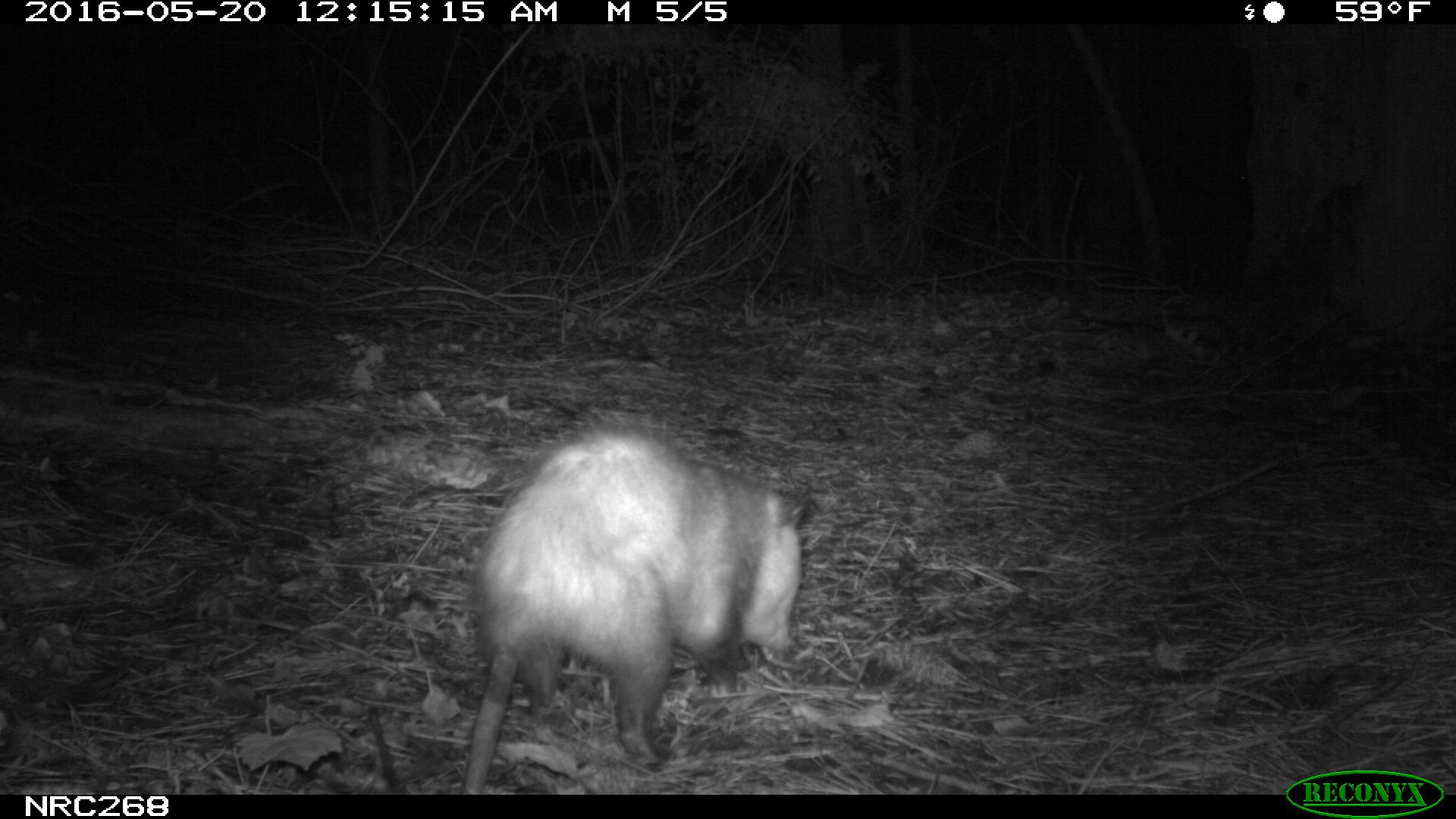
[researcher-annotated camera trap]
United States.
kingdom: Animalia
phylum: Chordata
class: Mammalia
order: Didelphimorphia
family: Didelphidae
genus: Didelphis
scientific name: Didelphis virginiana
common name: virginia opossum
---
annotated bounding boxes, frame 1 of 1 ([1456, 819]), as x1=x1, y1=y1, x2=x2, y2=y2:
Virginia Opossum: x1=453, y1=406, x2=820, y2=793